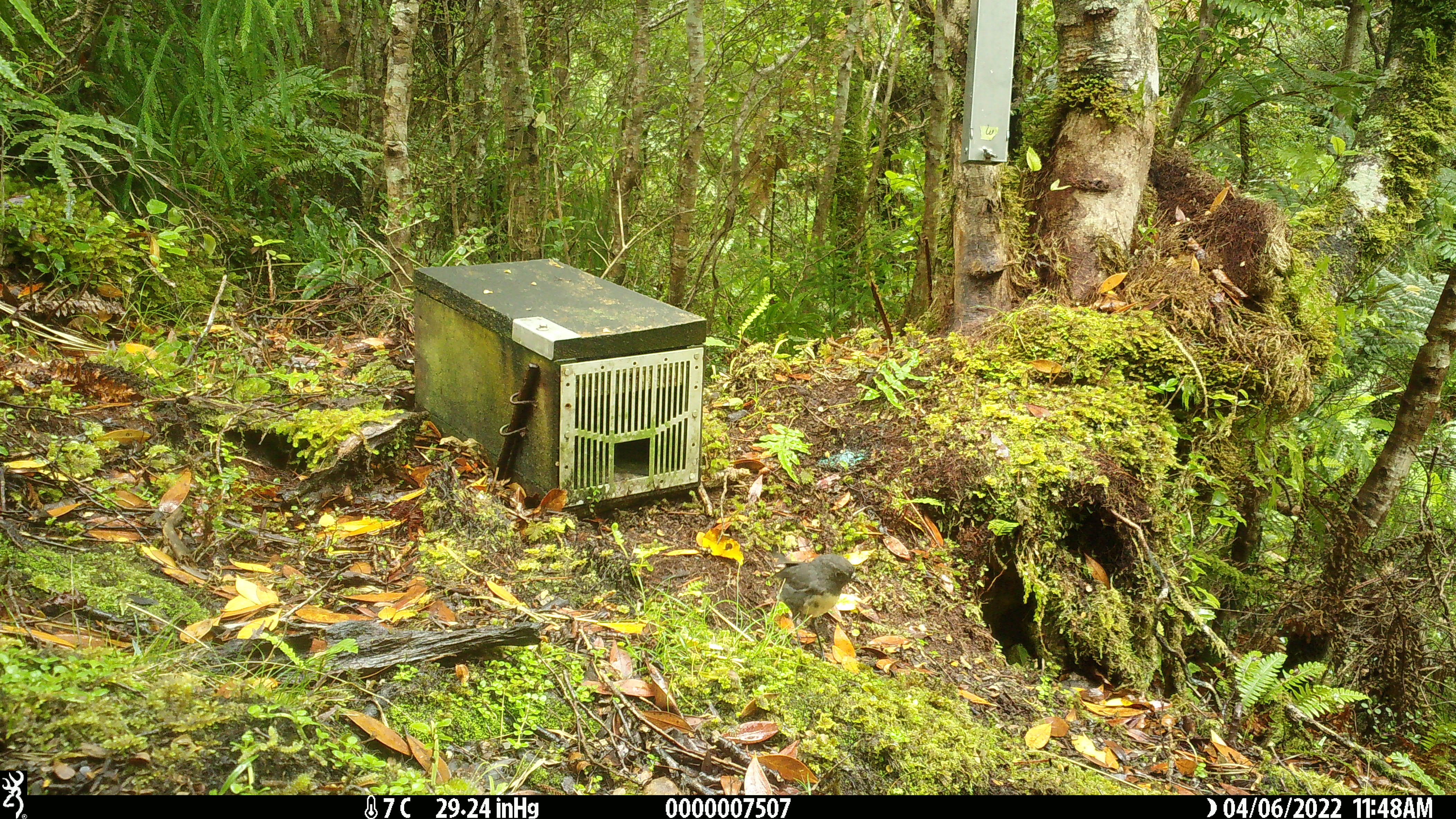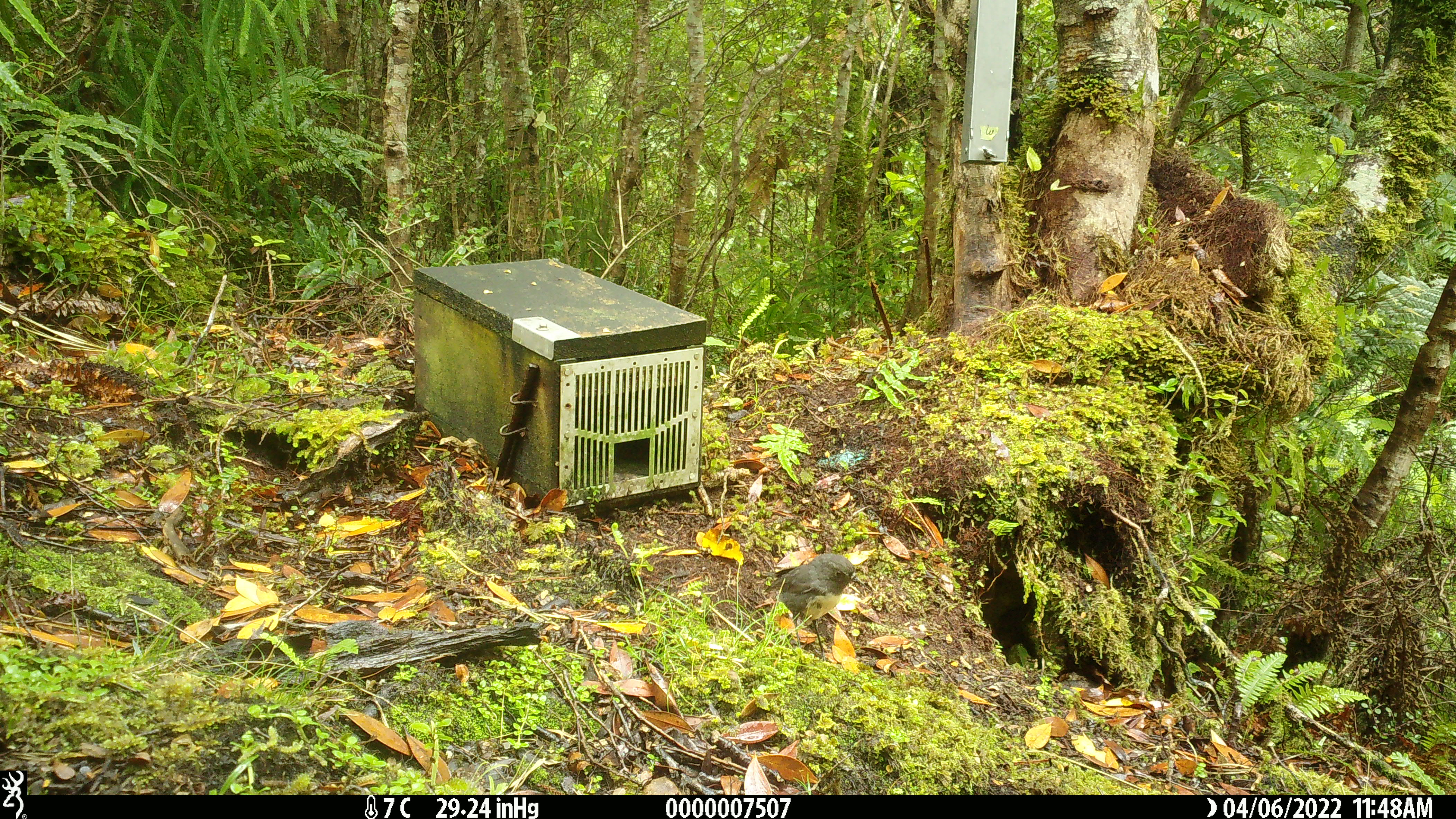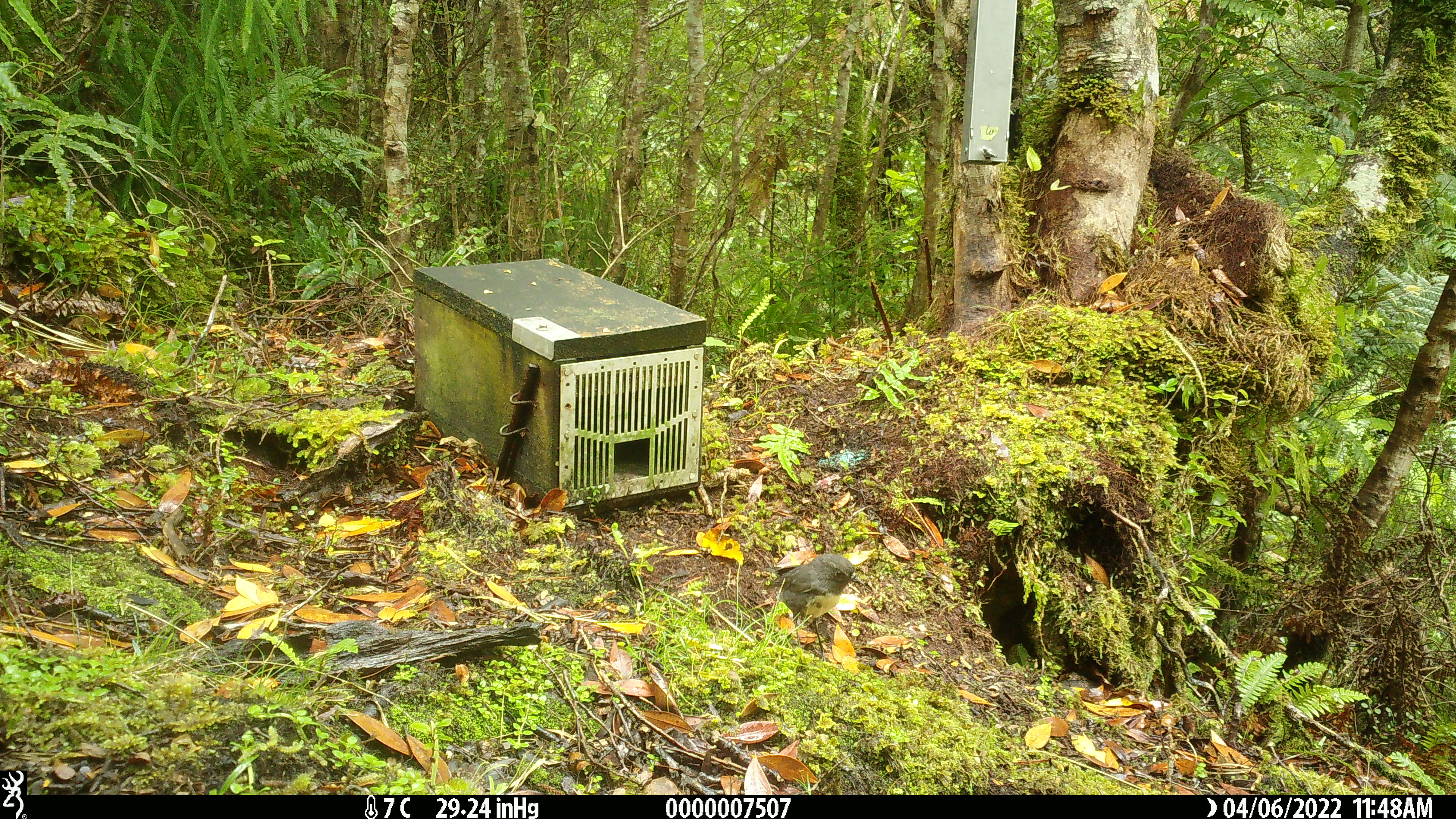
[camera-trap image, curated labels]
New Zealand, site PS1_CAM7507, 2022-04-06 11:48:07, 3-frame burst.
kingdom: Animalia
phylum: Chordata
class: Aves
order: Passeriformes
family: Petroicidae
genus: Petroica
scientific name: Petroica australis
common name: new zealand robin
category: robin